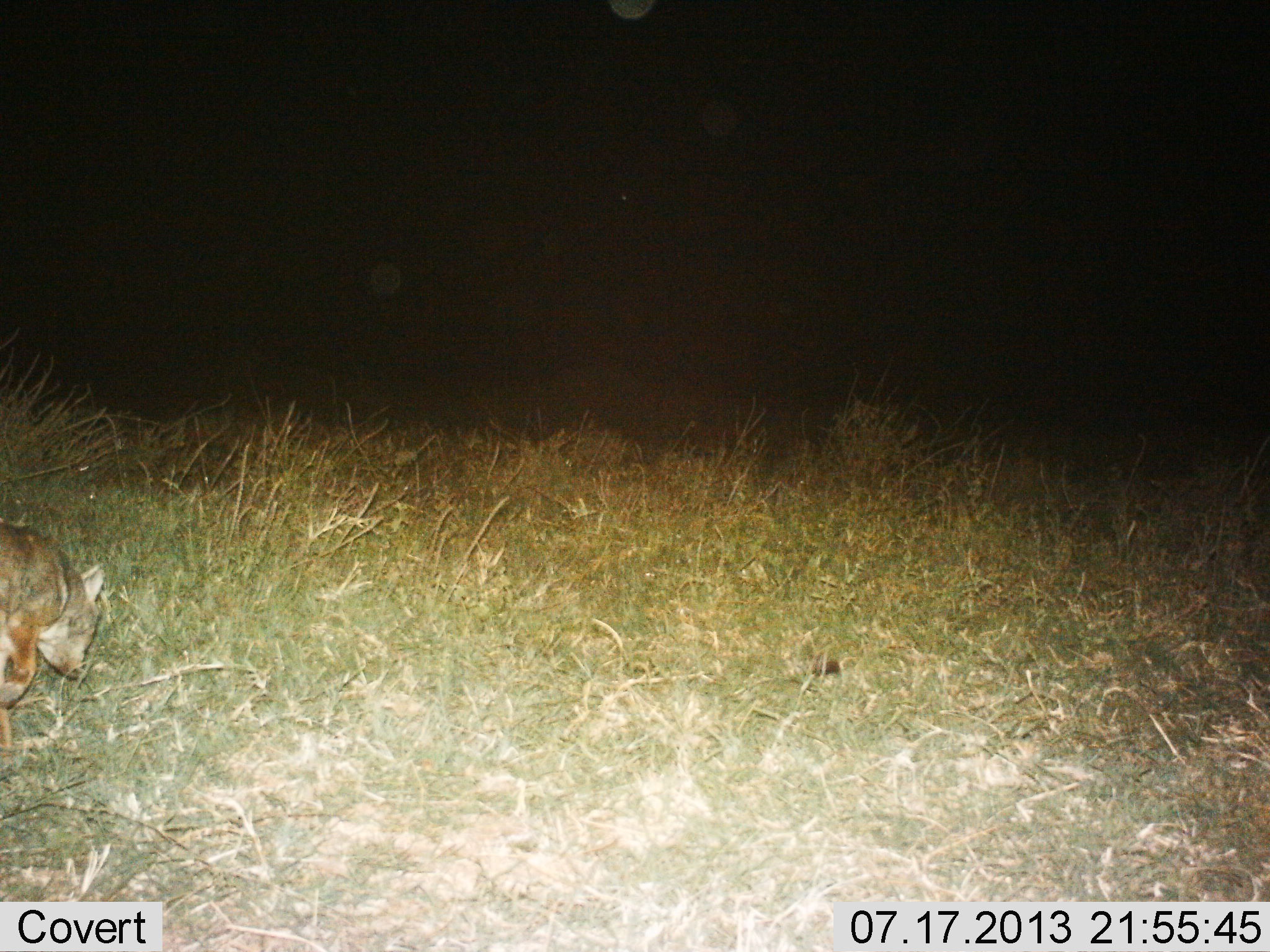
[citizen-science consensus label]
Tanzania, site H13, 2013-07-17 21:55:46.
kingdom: Animalia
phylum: Chordata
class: Mammalia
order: Carnivora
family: Canidae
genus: Lupulella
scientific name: Lupulella mesomelas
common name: black-backed jackal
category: jackal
Jackal (black-backed jackal) (Lupulella mesomelas), count 1. Behavior (volunteer vote fractions): standing 20%, resting 0%, moving 80%, interacting 0%. Young present (vote fraction): 0%. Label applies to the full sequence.